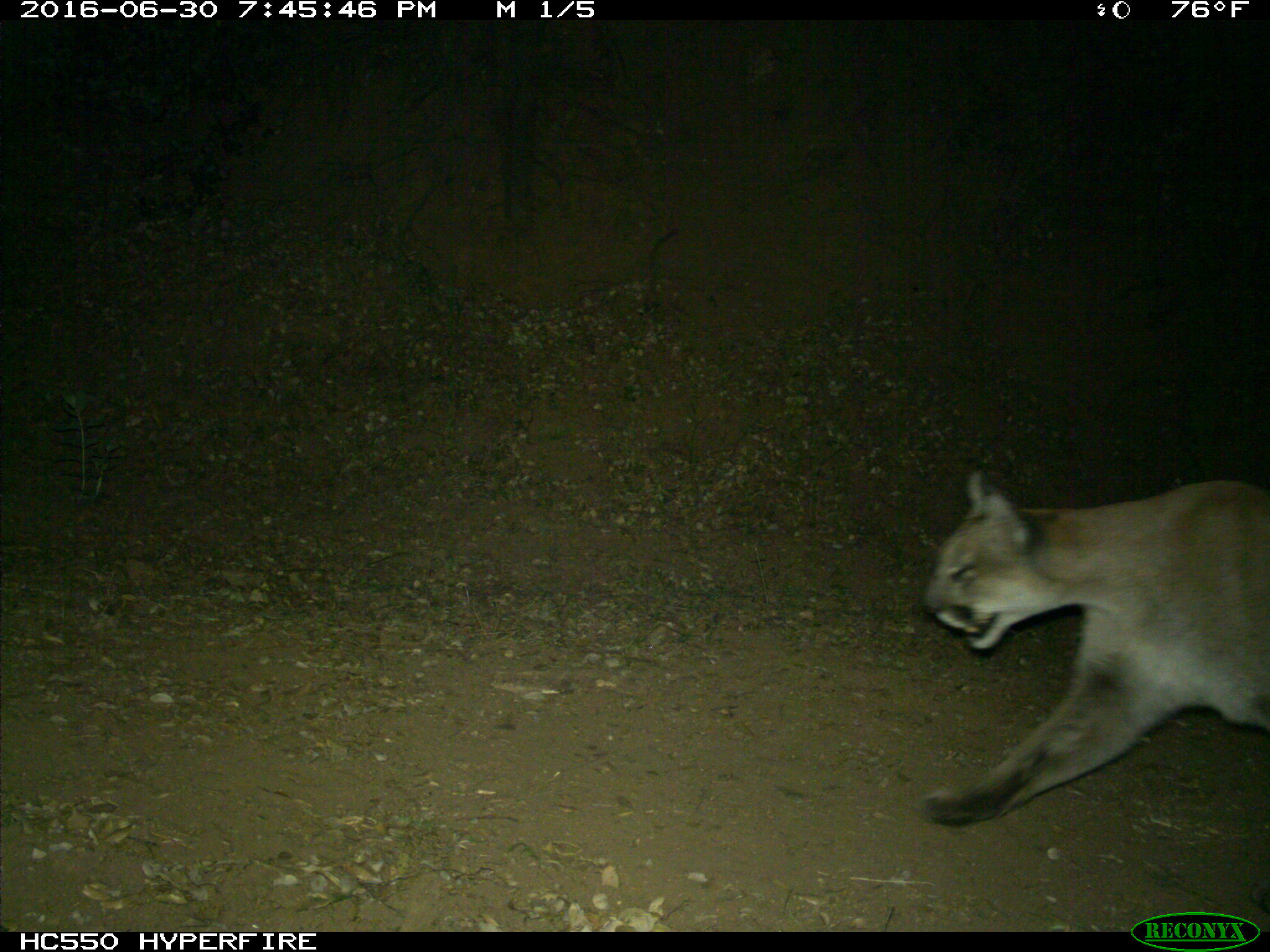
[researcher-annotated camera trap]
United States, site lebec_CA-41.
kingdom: Animalia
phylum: Chordata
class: Mammalia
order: Carnivora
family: Felidae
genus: Puma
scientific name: Puma concolor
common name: mountain lion